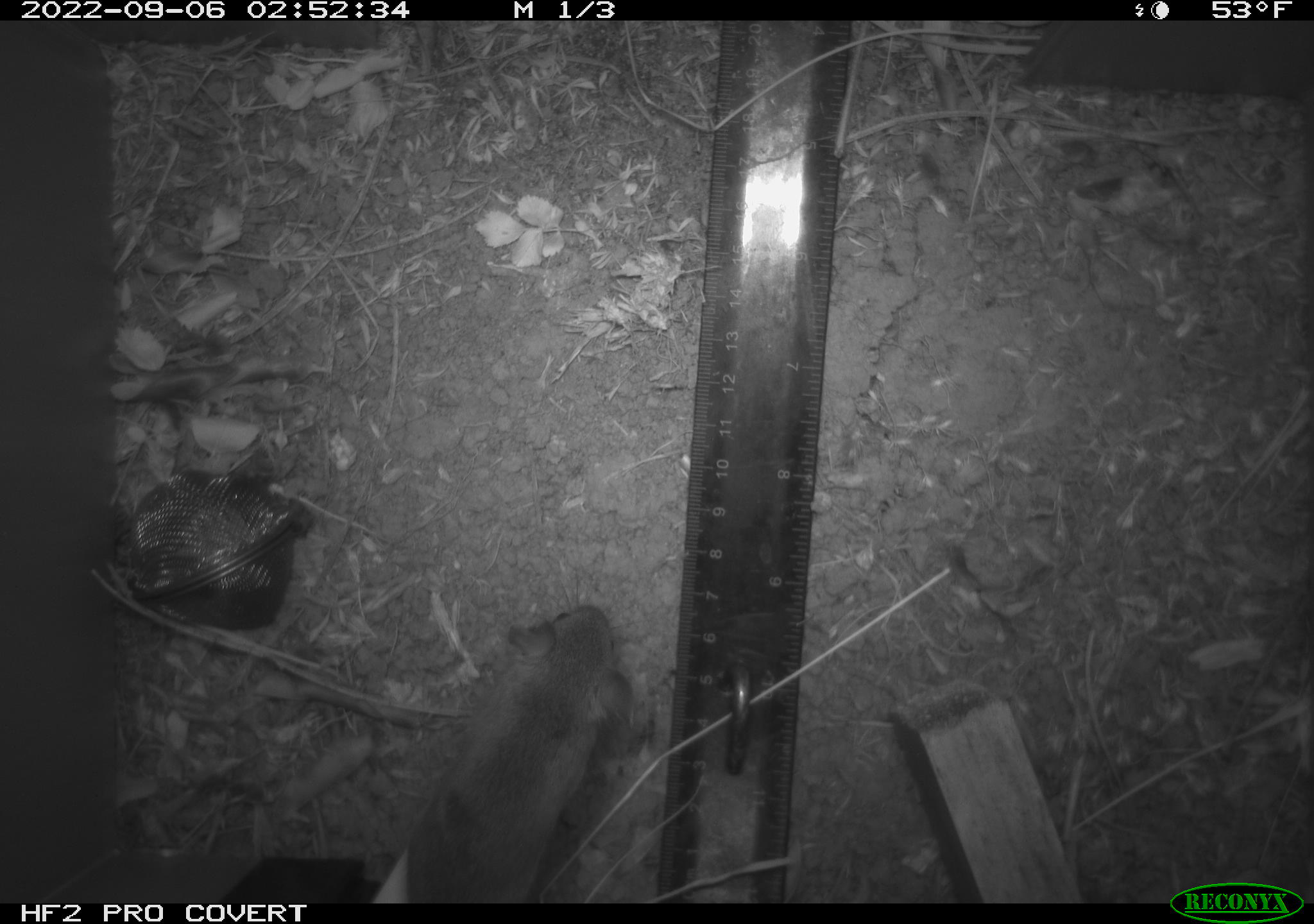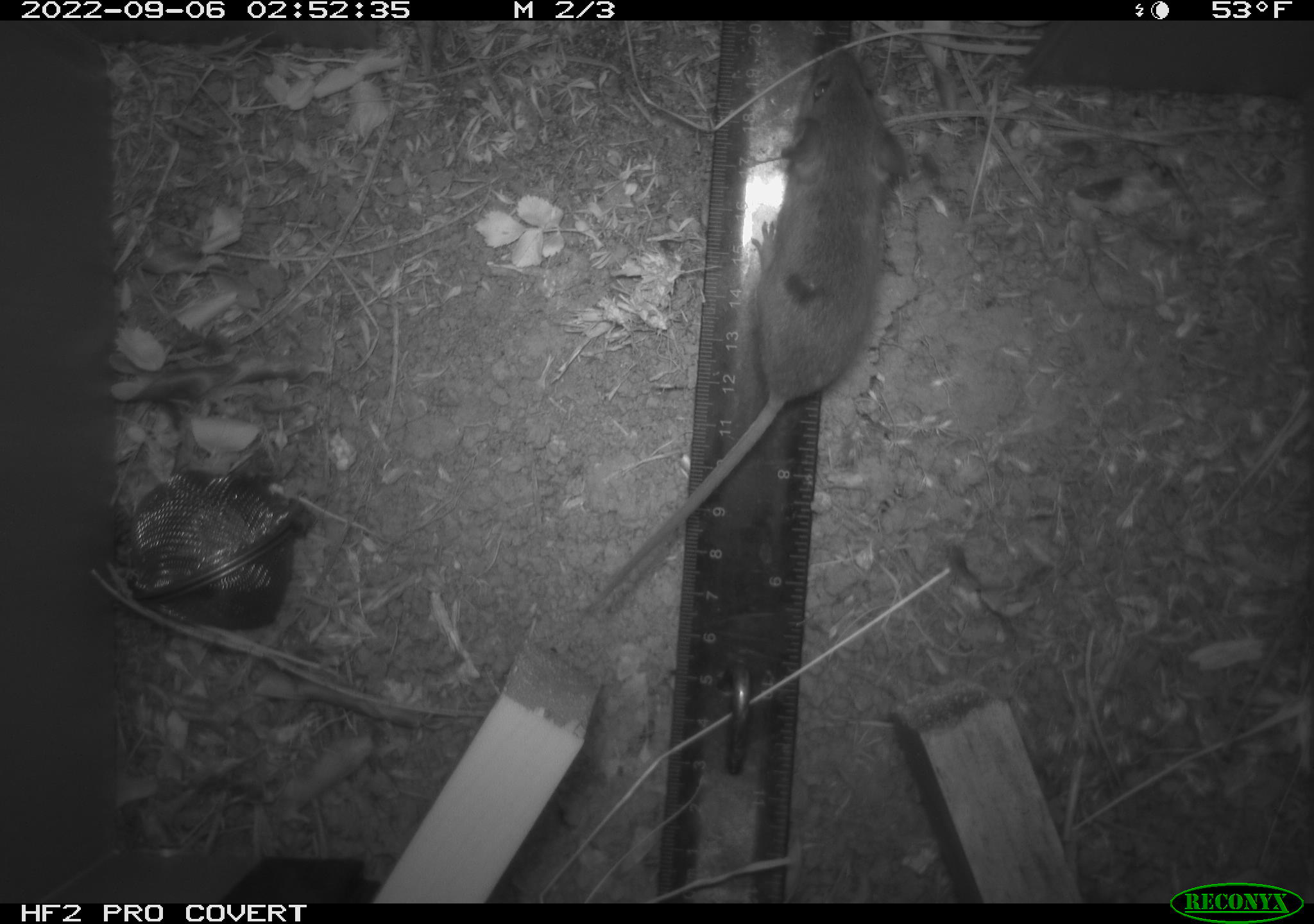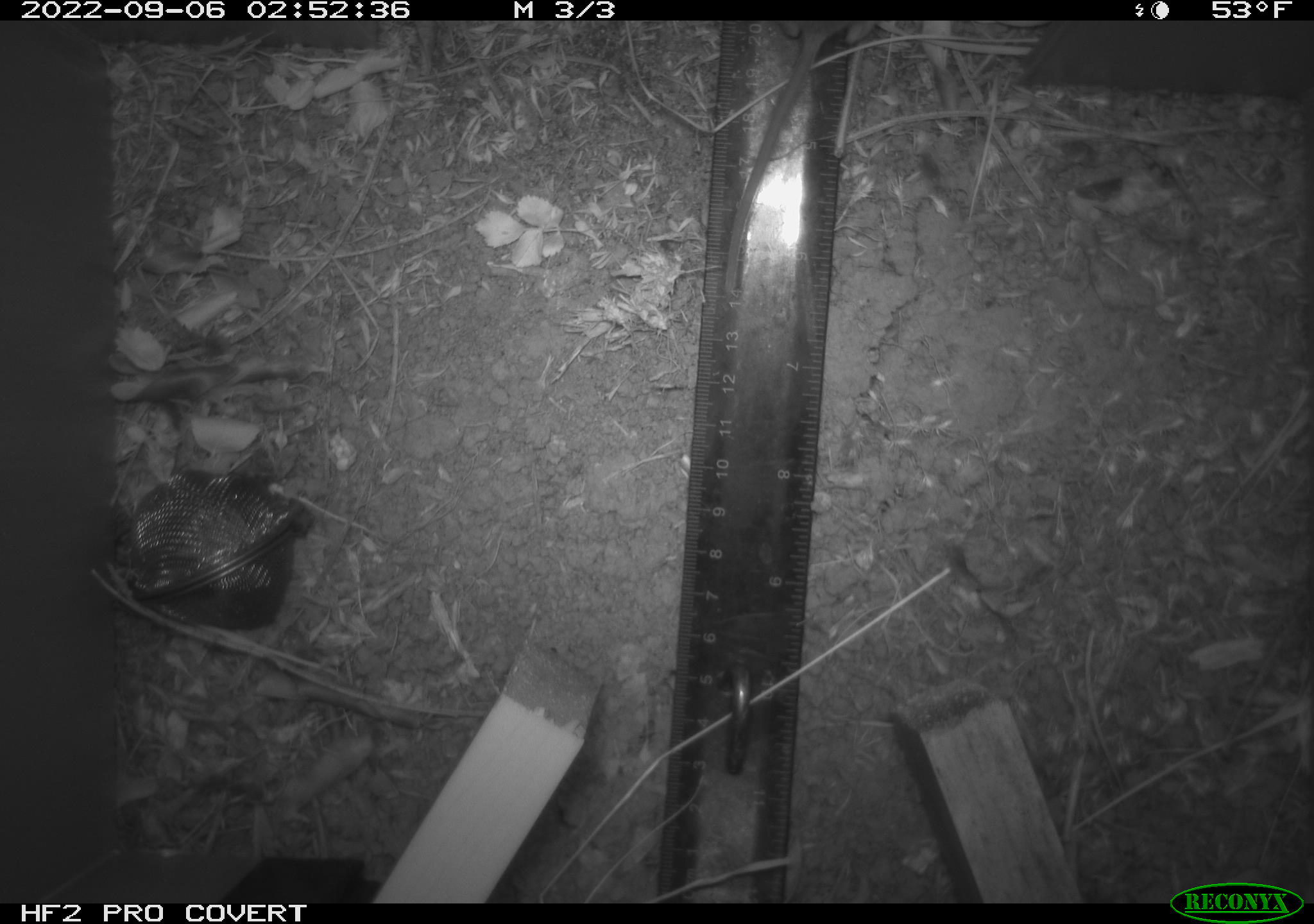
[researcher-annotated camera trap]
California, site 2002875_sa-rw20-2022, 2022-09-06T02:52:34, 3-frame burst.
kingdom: Animalia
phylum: Chordata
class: Mammalia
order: Rodentia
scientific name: Rodentia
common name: mouse species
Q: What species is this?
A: Mouse species (Rodentia).